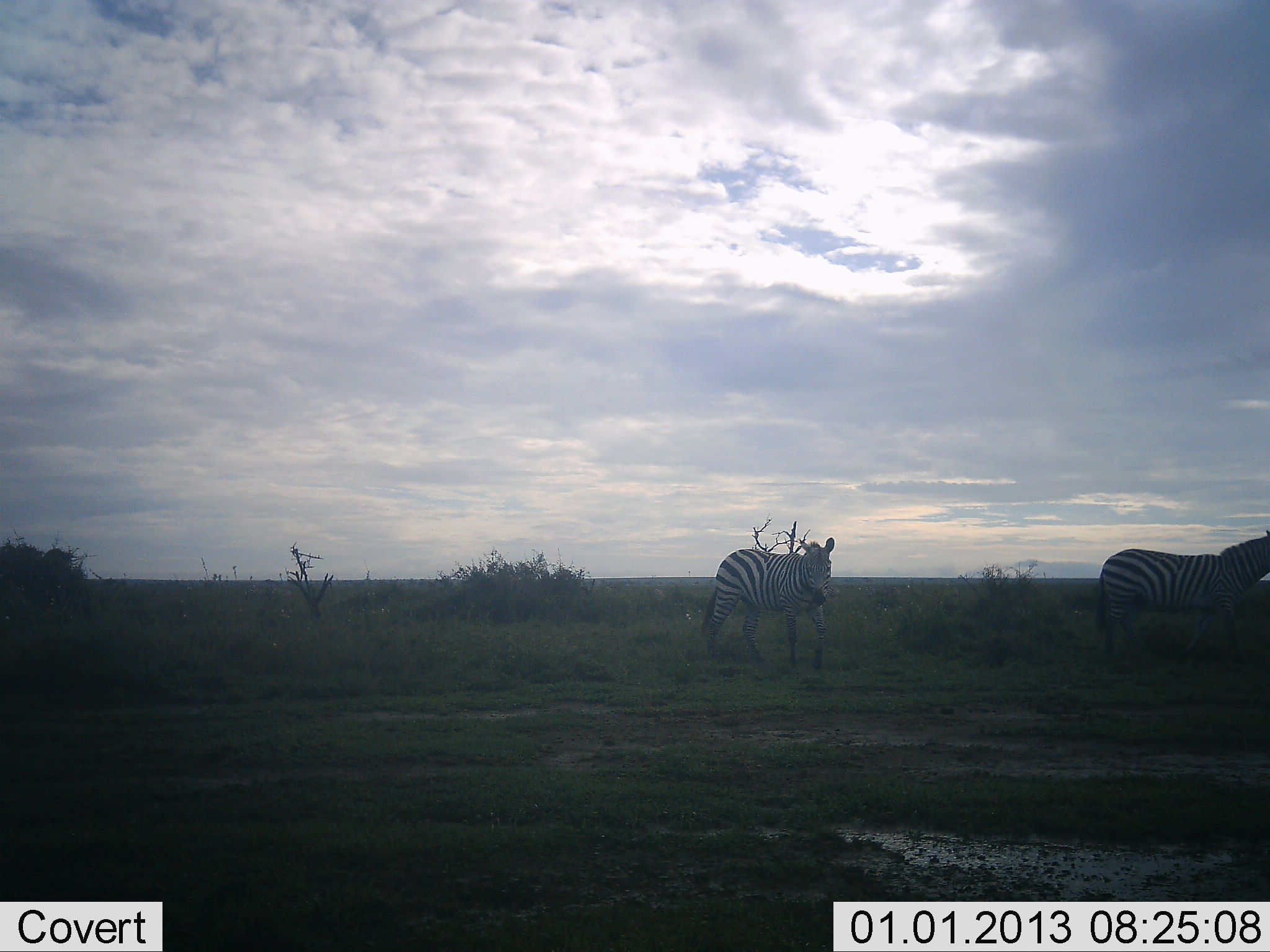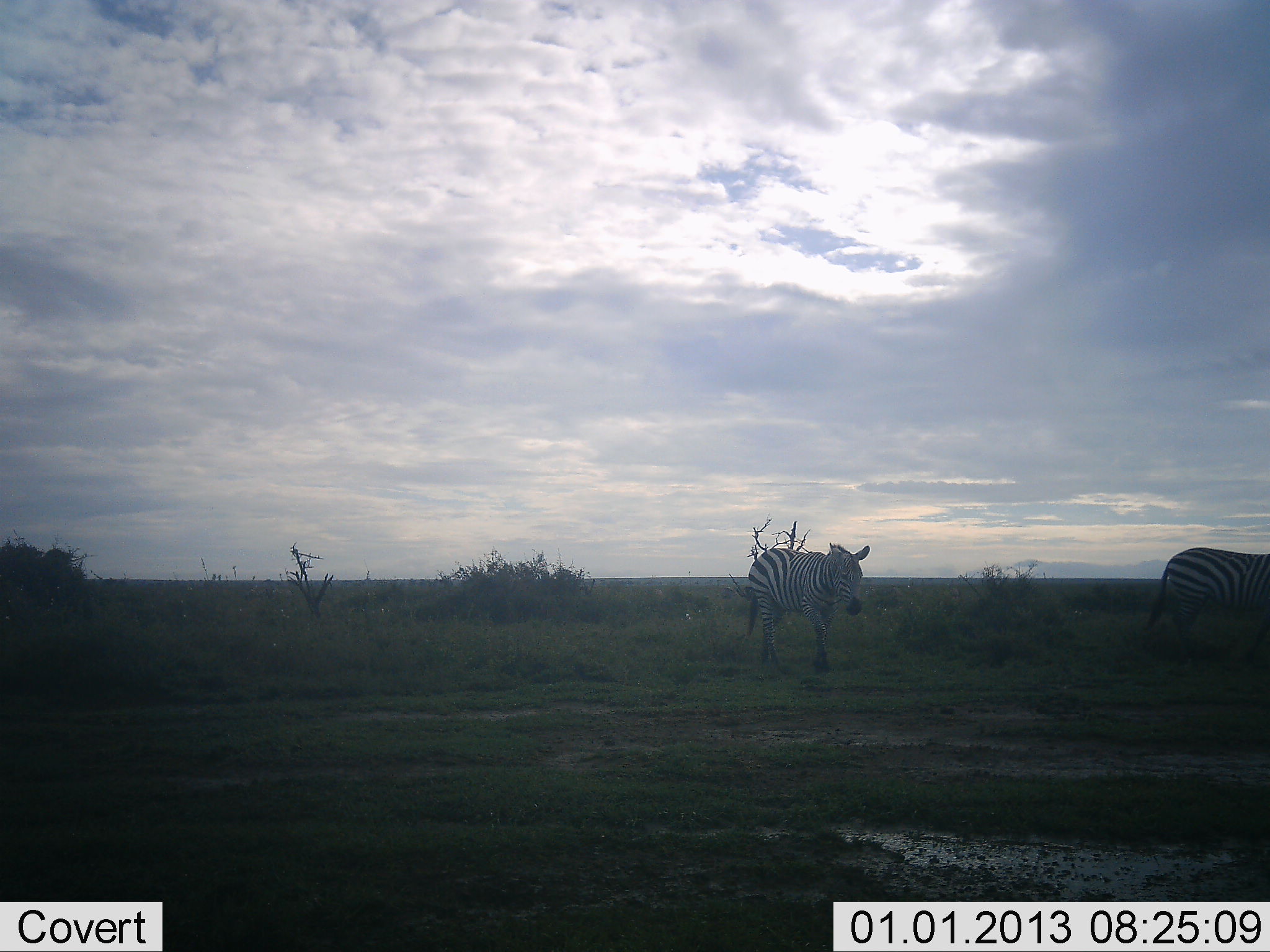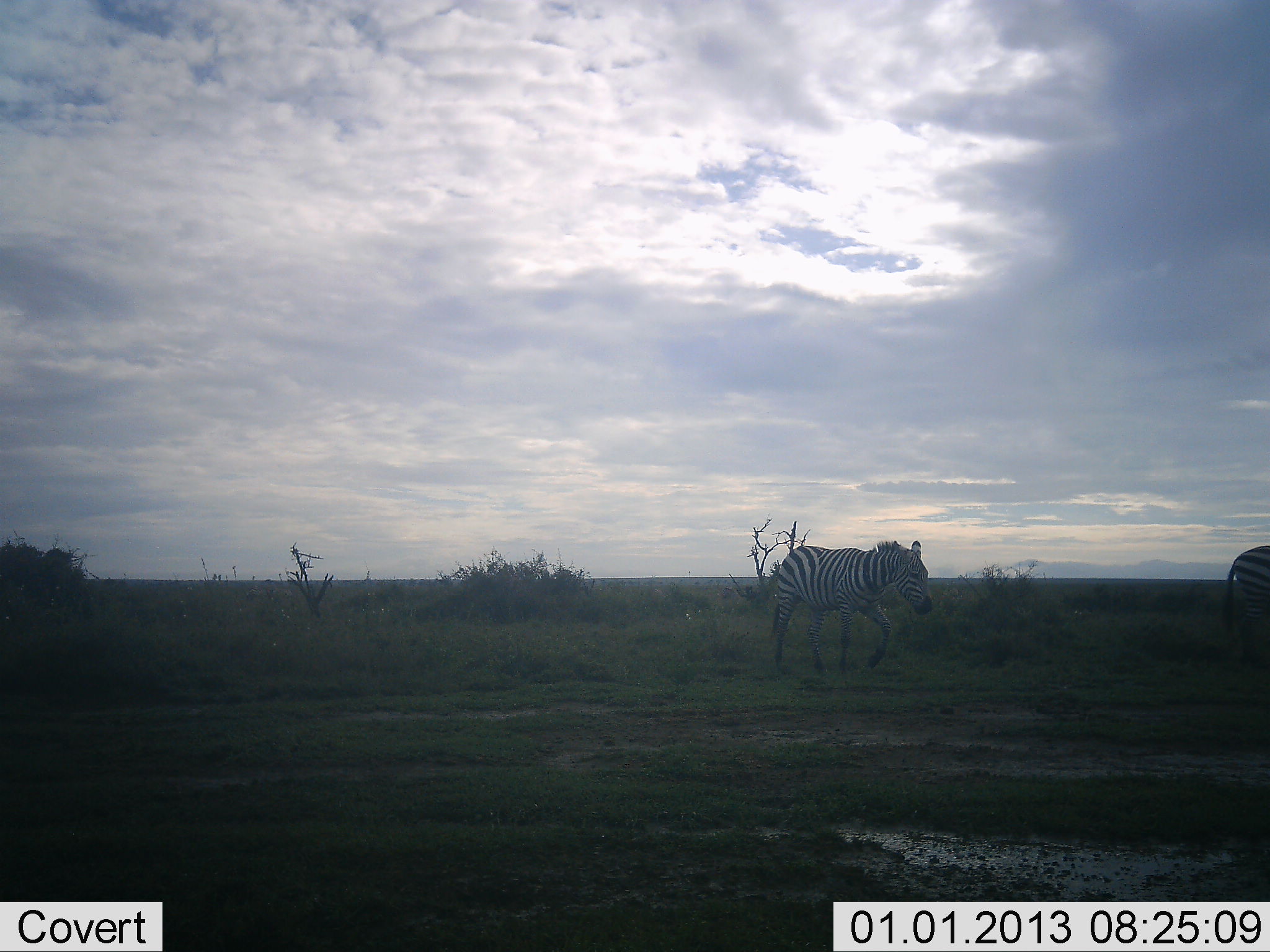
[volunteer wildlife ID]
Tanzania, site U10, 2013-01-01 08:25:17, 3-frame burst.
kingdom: Animalia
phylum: Chordata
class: Mammalia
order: Perissodactyla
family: Equidae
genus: Equus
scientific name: Equus quagga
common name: plains zebra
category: zebra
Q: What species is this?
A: Zebra (plains zebra) (Equus quagga).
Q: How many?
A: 2.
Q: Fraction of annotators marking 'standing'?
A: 0%.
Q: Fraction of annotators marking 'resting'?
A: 0%.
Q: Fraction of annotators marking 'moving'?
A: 100%.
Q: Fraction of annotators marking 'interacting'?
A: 0%.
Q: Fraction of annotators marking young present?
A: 0%.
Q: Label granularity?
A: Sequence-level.